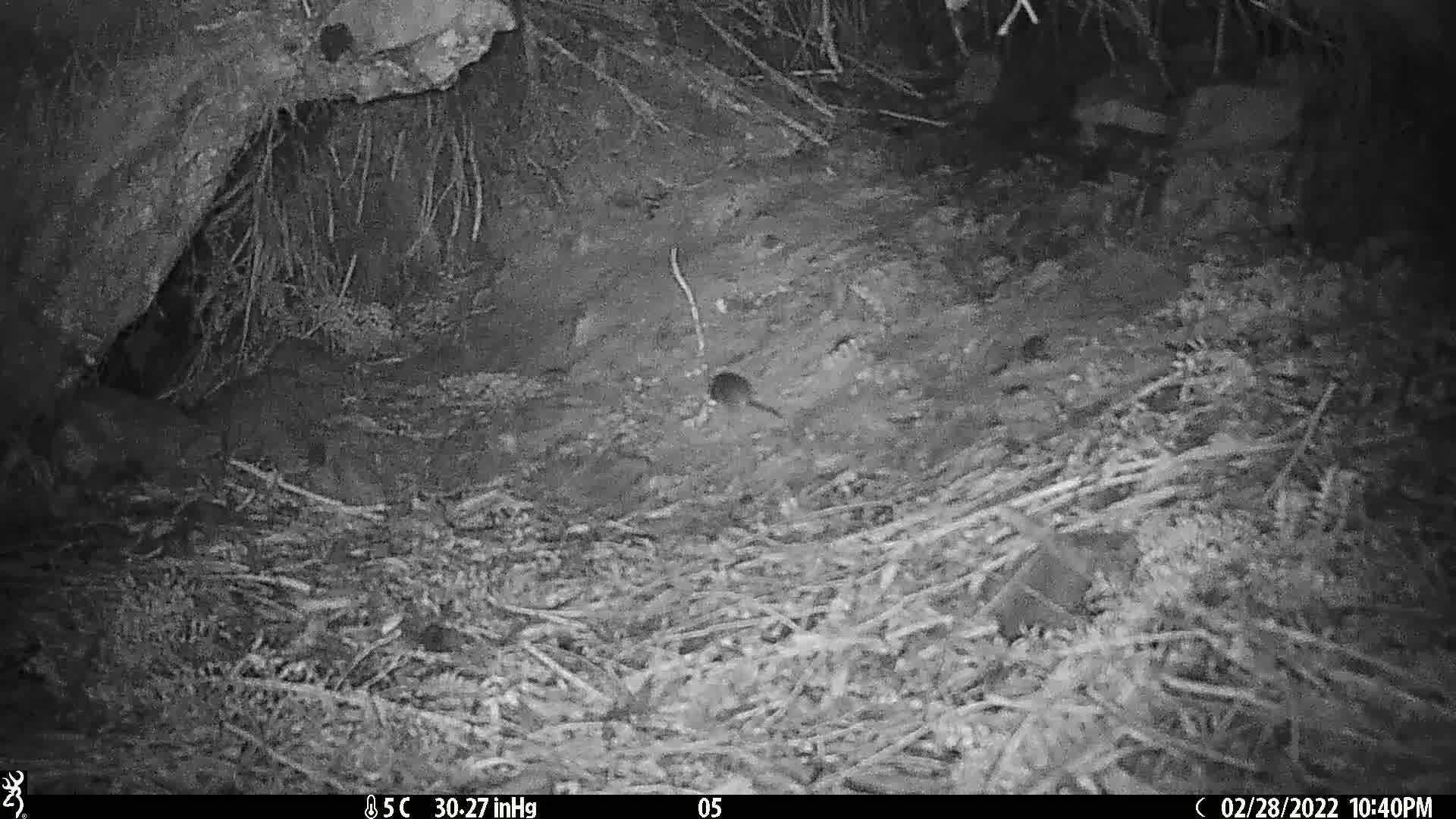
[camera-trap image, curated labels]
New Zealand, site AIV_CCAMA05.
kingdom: Animalia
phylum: Chordata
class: Mammalia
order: Rodentia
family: Muridae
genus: Mus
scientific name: Mus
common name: mouse